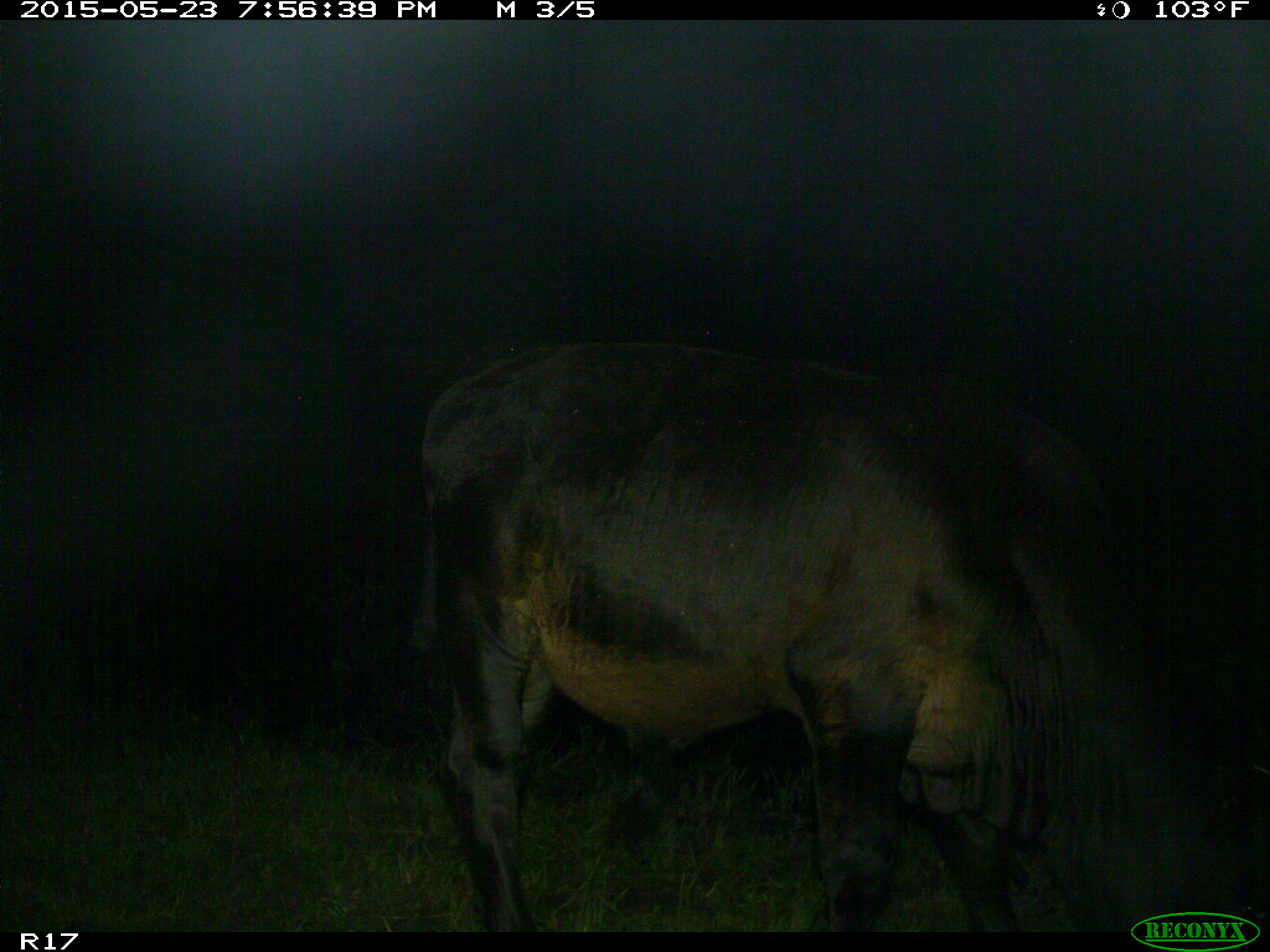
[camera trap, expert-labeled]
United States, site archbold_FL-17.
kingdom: Animalia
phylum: Chordata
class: Mammalia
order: Artiodactyla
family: Bovidae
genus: Bos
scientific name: Bos taurus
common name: domestic cow